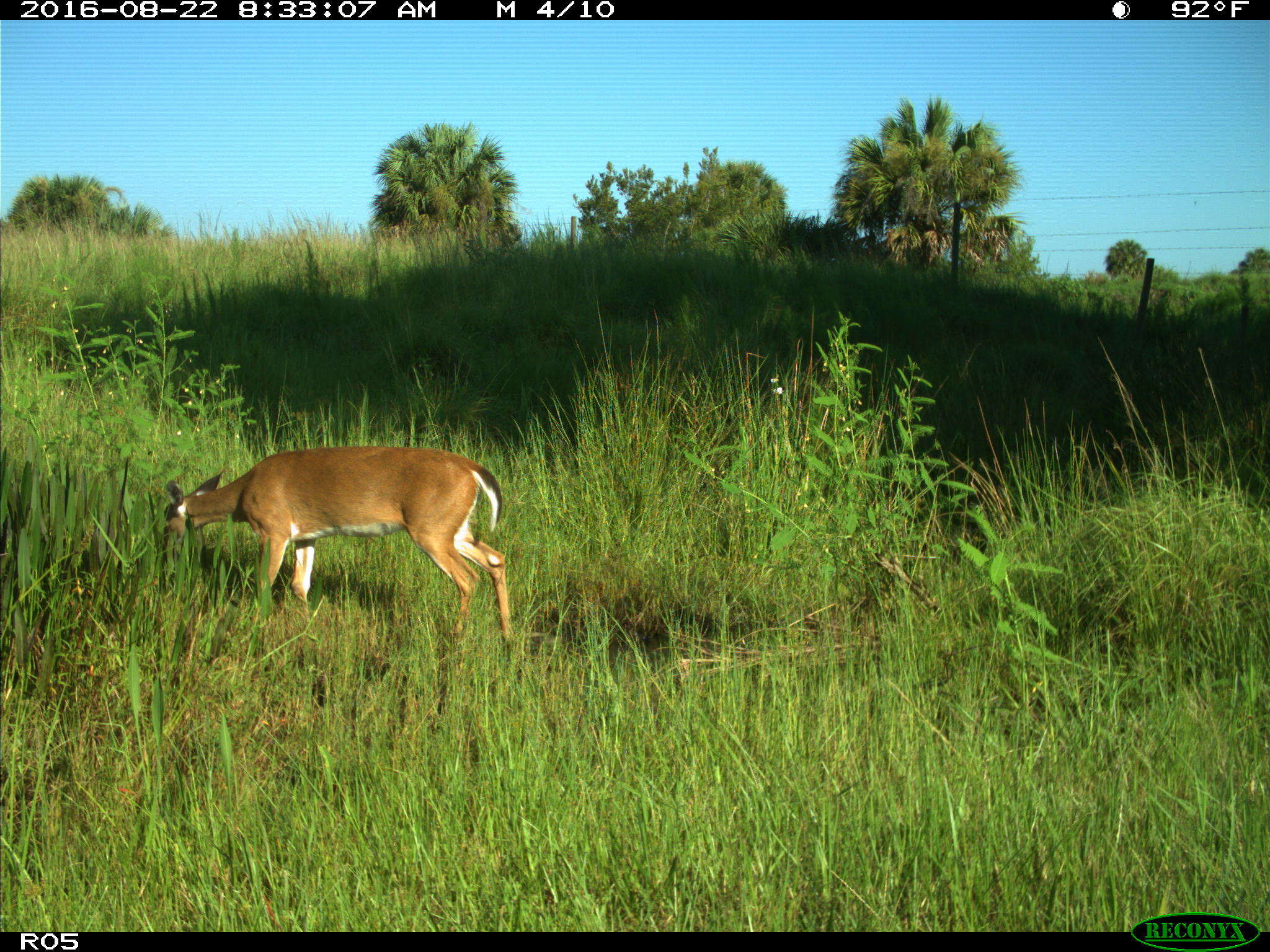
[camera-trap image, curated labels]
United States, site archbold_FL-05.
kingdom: Animalia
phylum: Chordata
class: Mammalia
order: Artiodactyla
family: Cervidae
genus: Odocoileus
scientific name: Odocoileus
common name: deer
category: unidentified deer